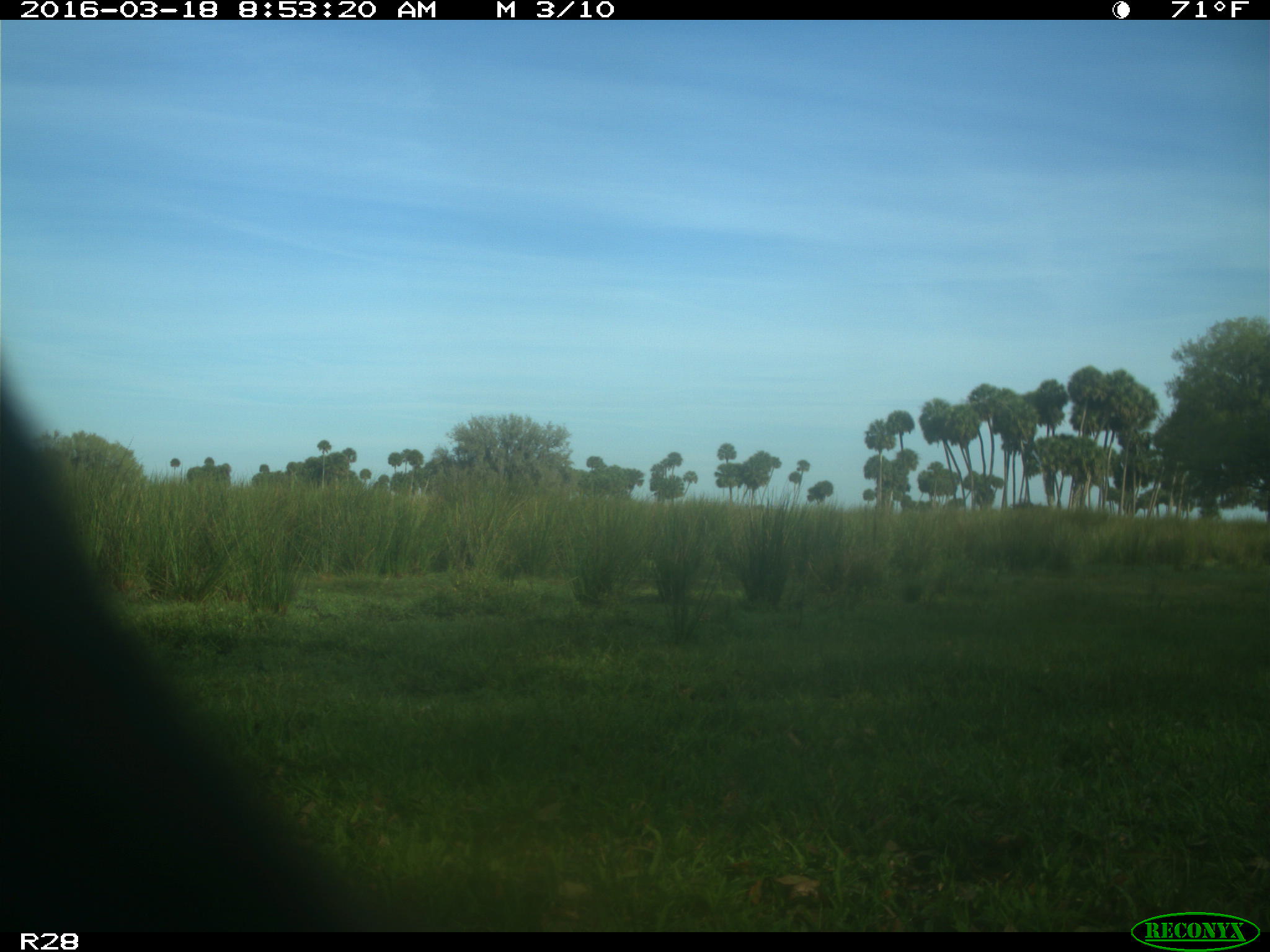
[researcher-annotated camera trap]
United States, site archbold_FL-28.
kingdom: Animalia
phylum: Chordata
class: Mammalia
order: Artiodactyla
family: Bovidae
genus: Bos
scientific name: Bos taurus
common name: domestic cow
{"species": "Bos taurus (domestic cow)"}